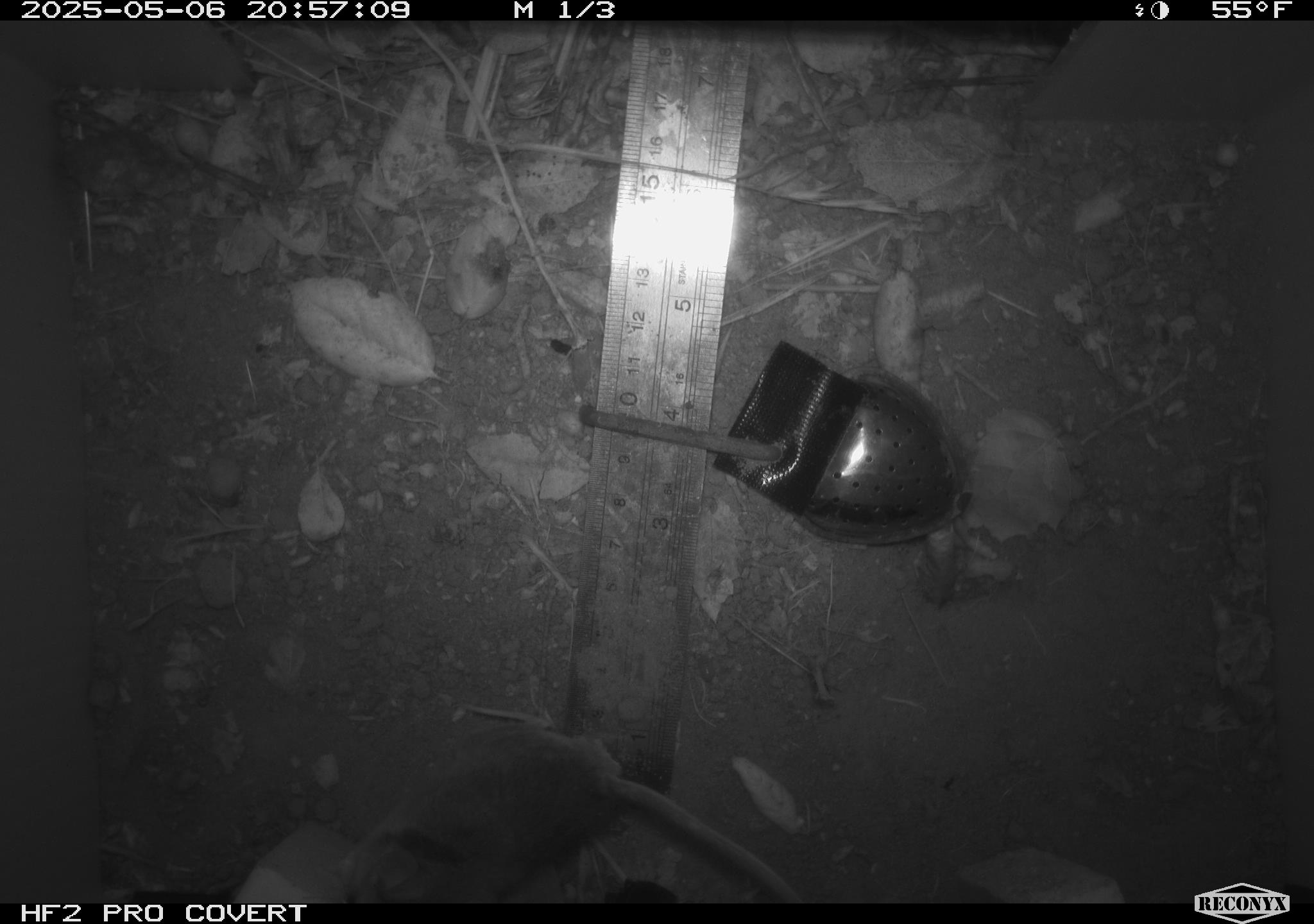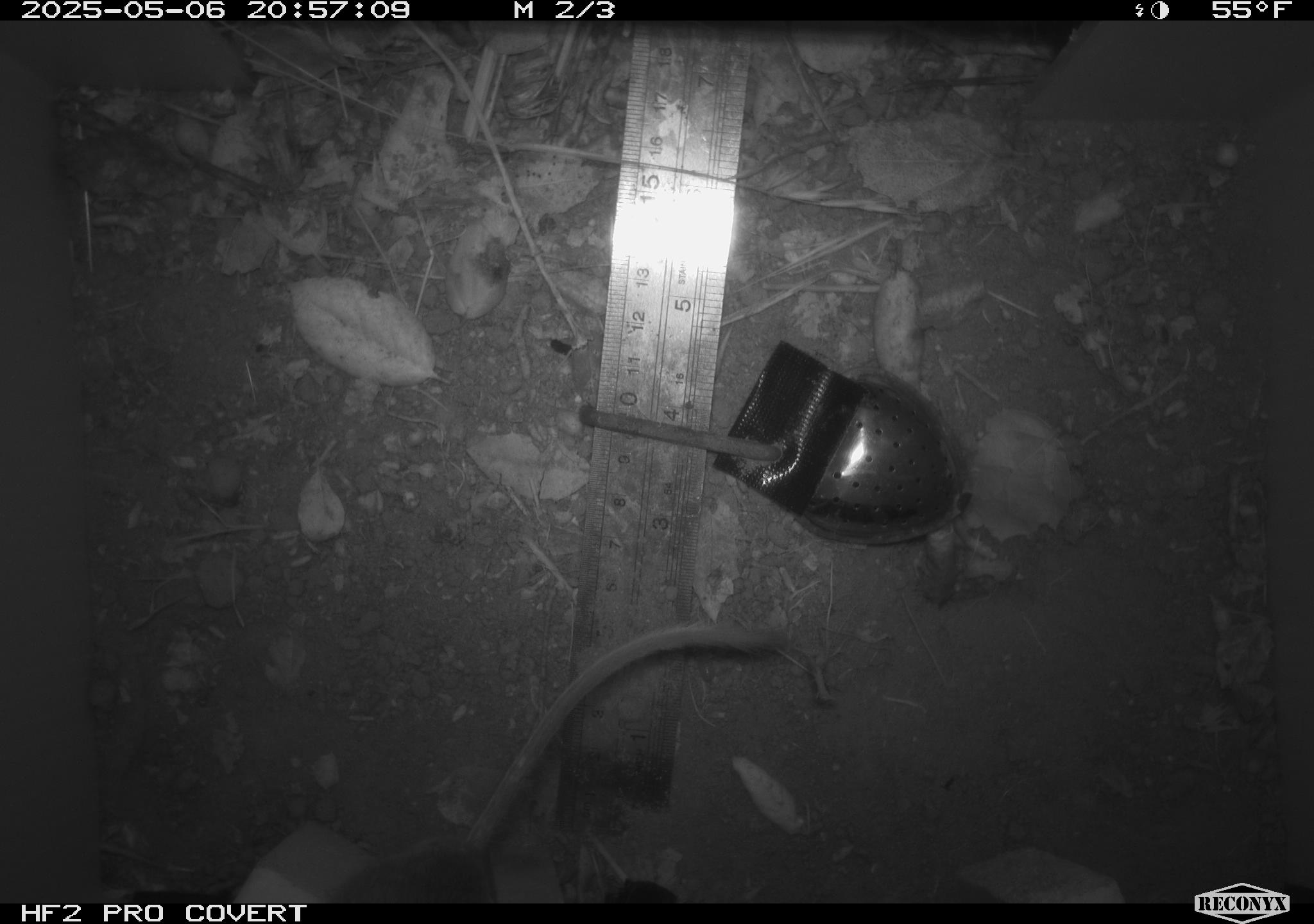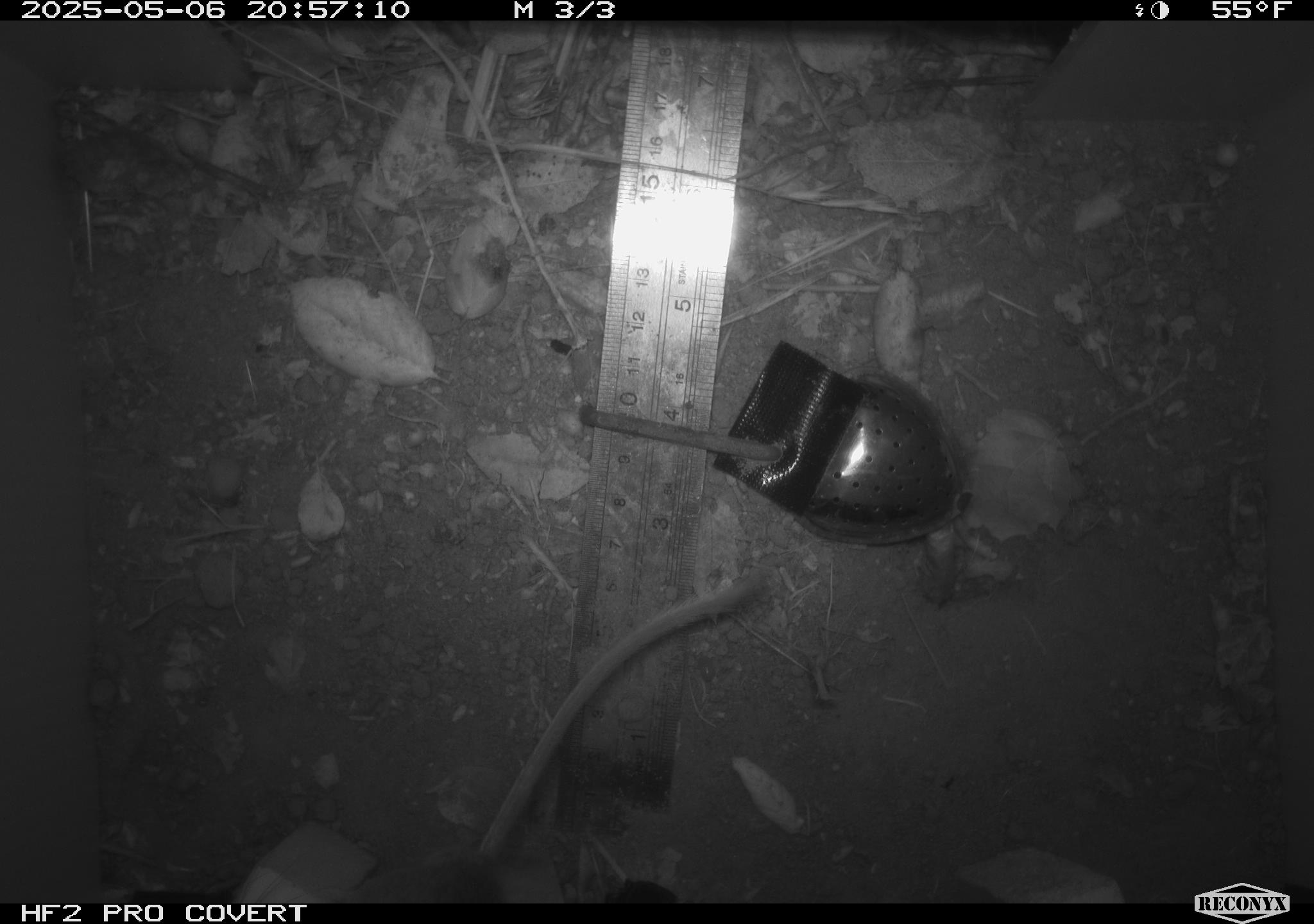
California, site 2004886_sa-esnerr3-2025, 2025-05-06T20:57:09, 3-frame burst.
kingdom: Animalia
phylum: Chordata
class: Mammalia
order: Rodentia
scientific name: Rodentia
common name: rodent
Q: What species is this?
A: Rodent (Rodentia).